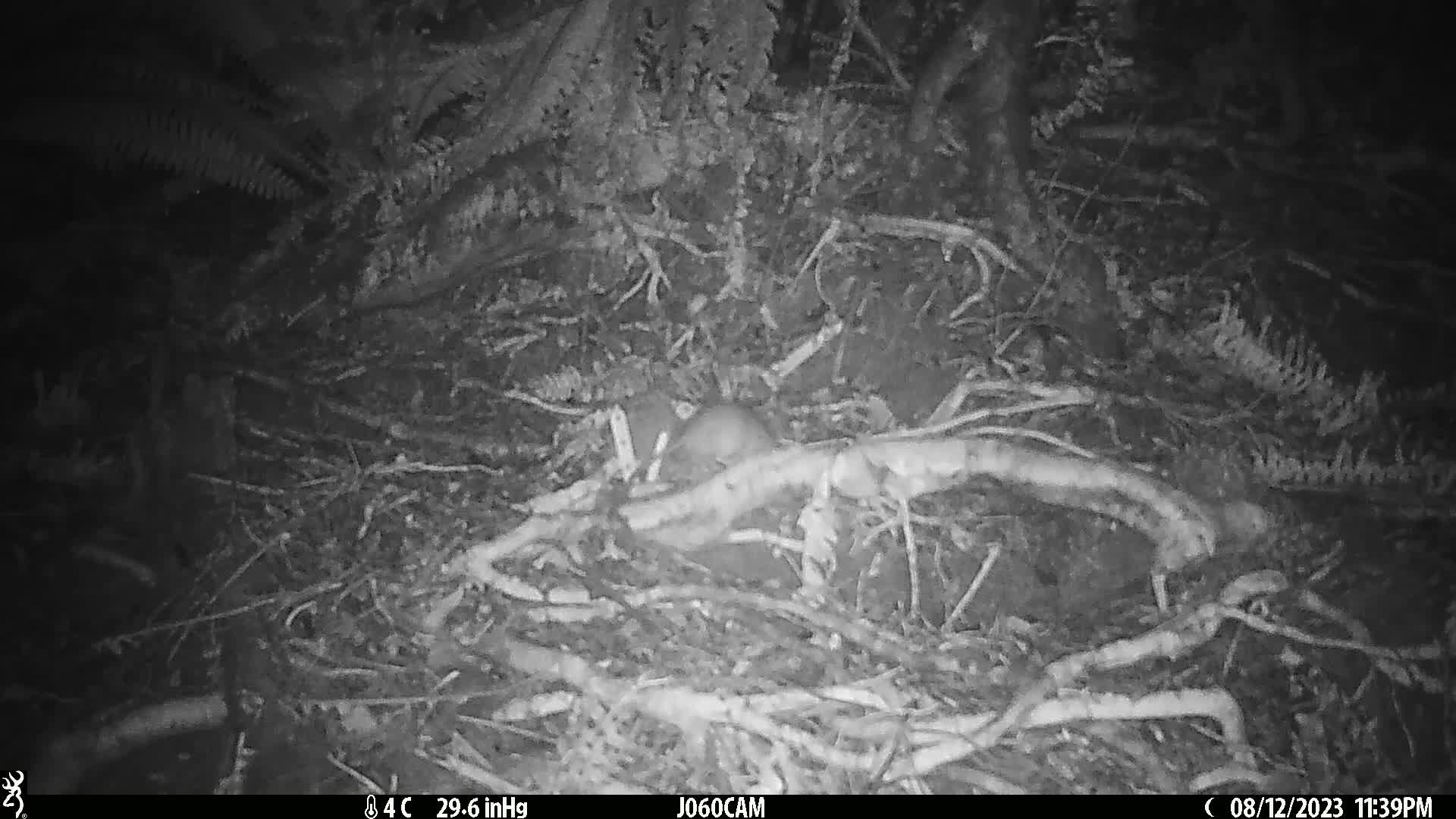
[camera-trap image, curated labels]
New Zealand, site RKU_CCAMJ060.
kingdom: Animalia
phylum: Chordata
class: Mammalia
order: Rodentia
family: Muridae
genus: Rattus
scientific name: Rattus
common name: rat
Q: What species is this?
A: Rat (Rattus).